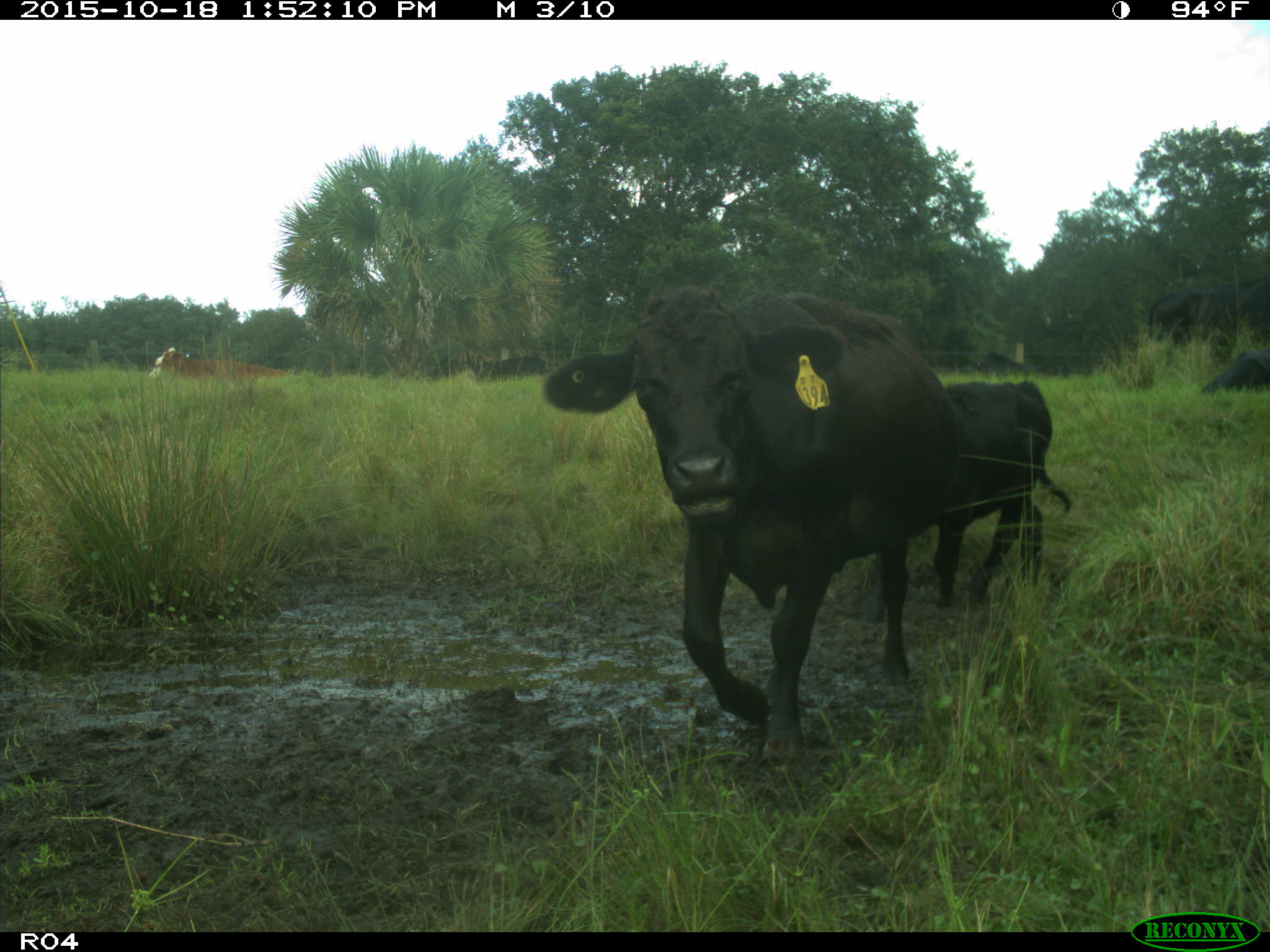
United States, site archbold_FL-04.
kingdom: Animalia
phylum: Chordata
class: Mammalia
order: Artiodactyla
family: Bovidae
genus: Bos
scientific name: Bos taurus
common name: domestic cow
Bos taurus (domestic cow).